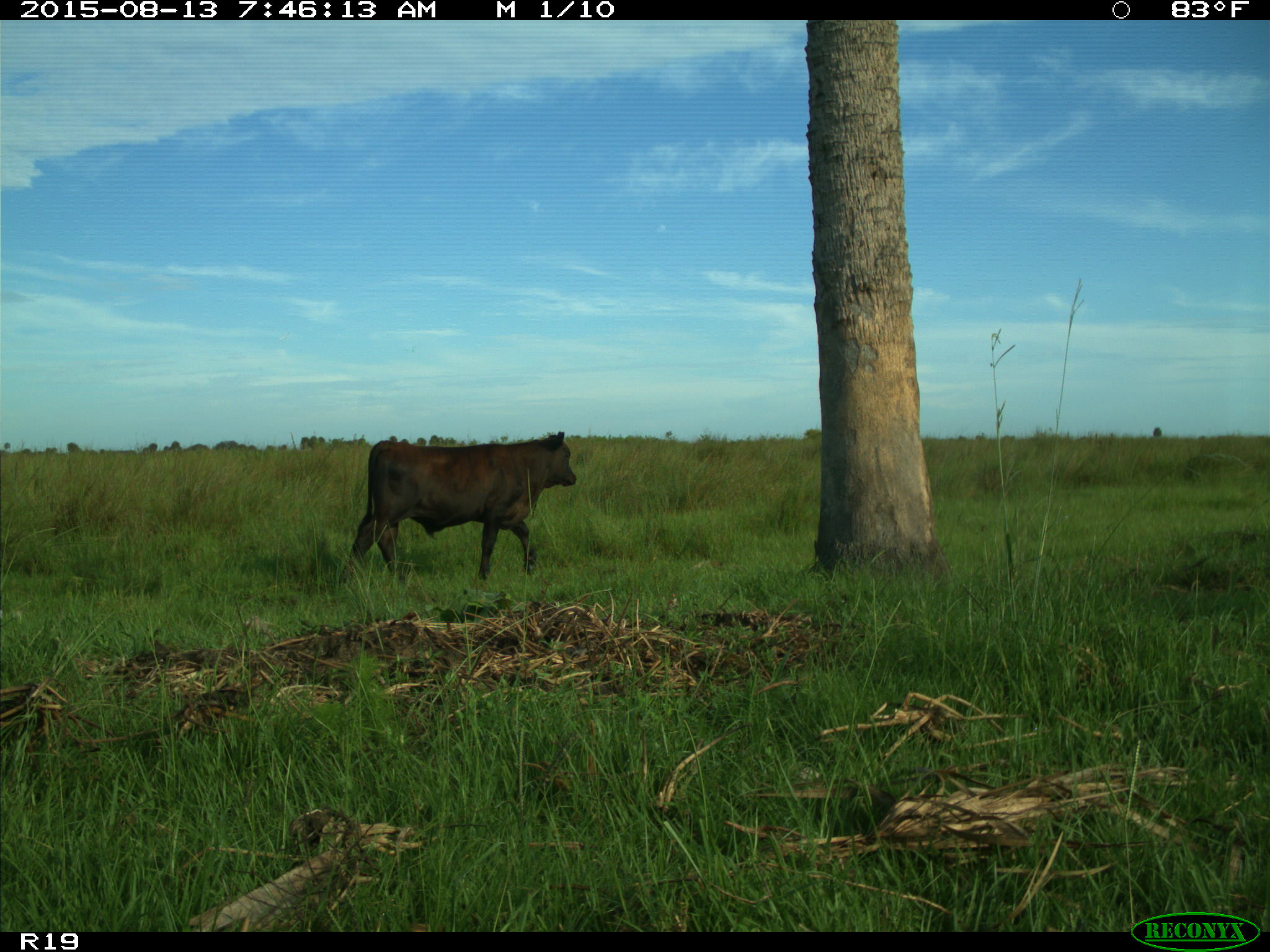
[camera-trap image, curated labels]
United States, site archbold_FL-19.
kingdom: Animalia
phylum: Chordata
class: Mammalia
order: Artiodactyla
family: Bovidae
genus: Bos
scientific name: Bos taurus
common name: domestic cow